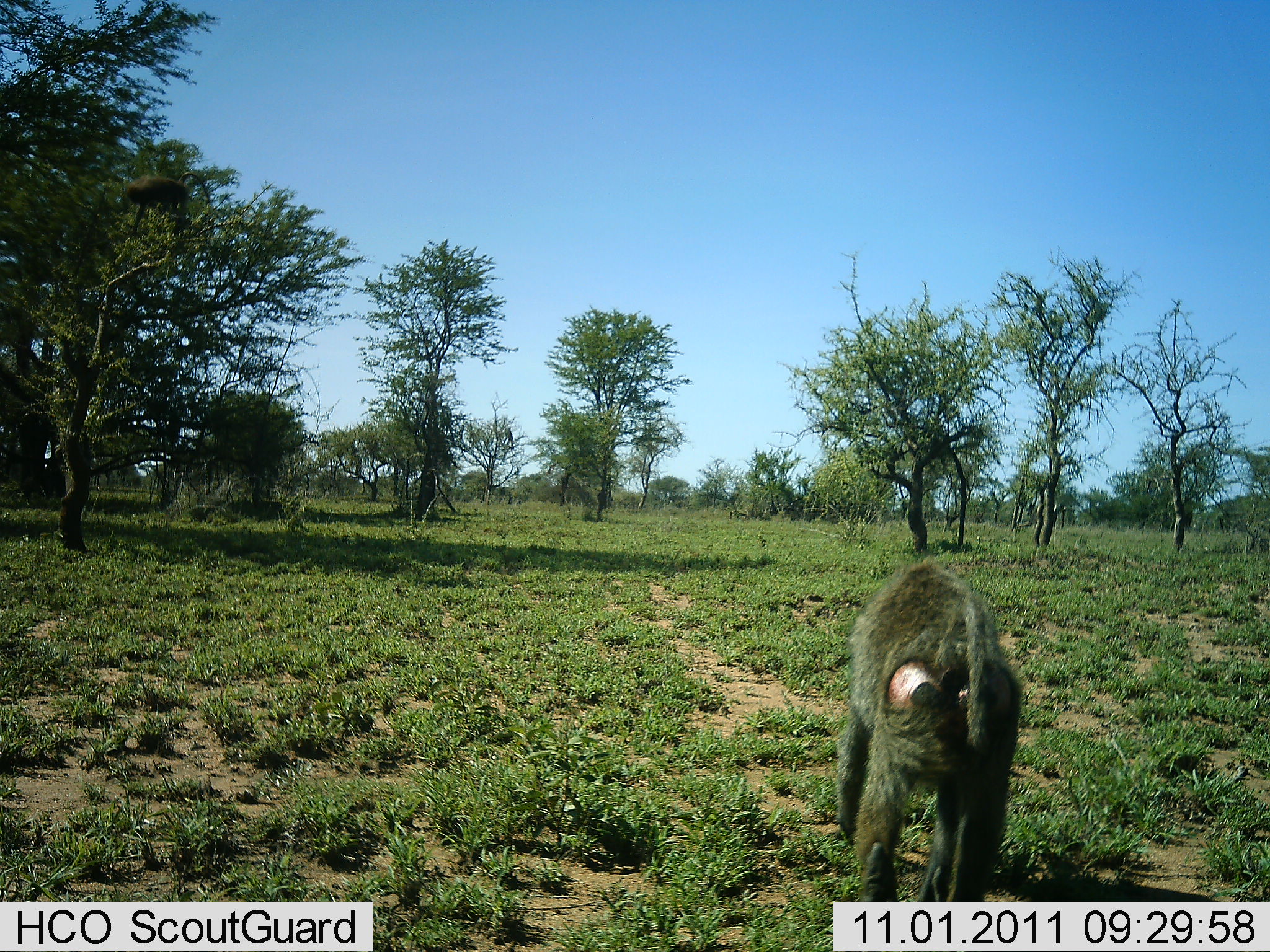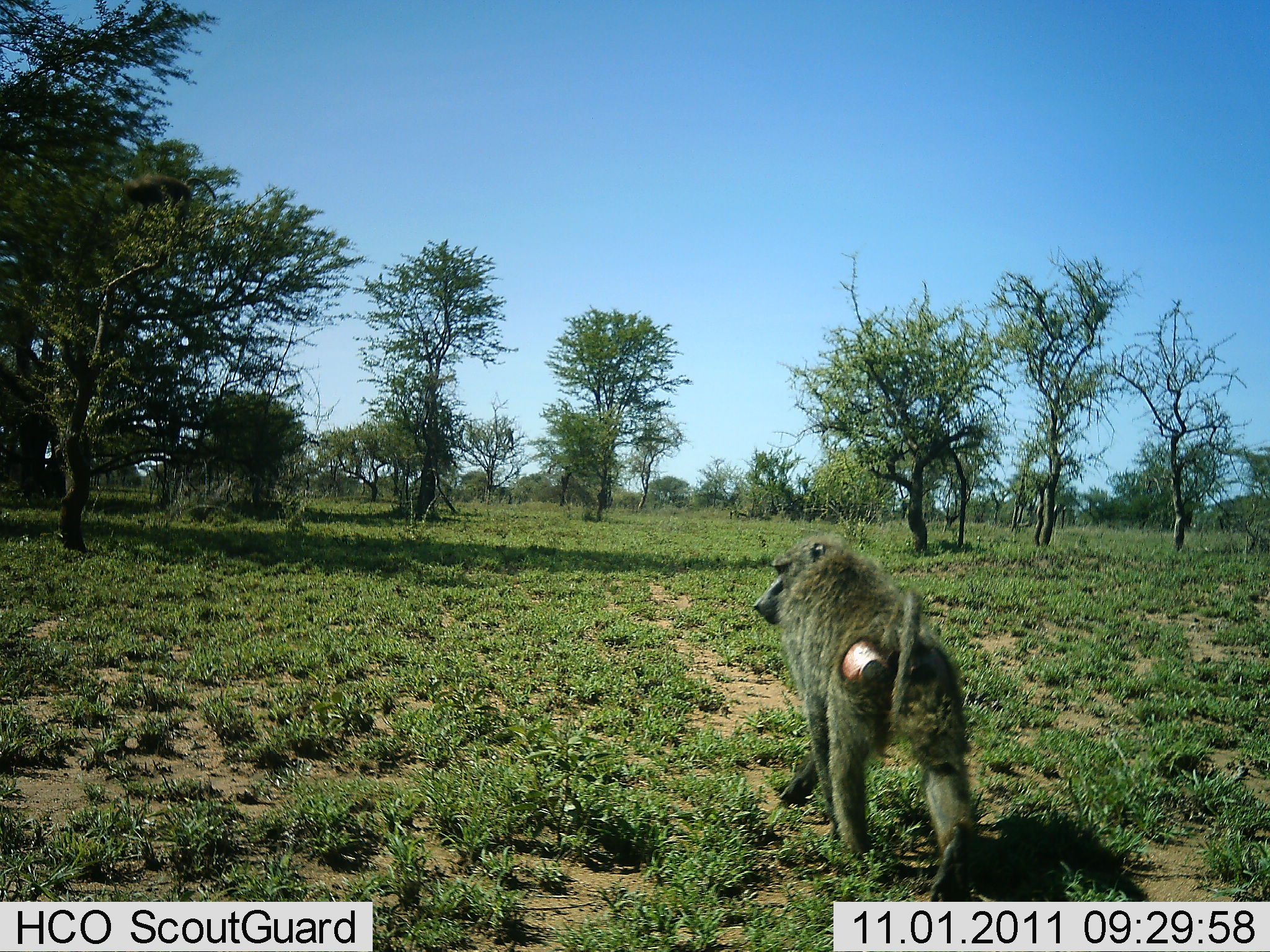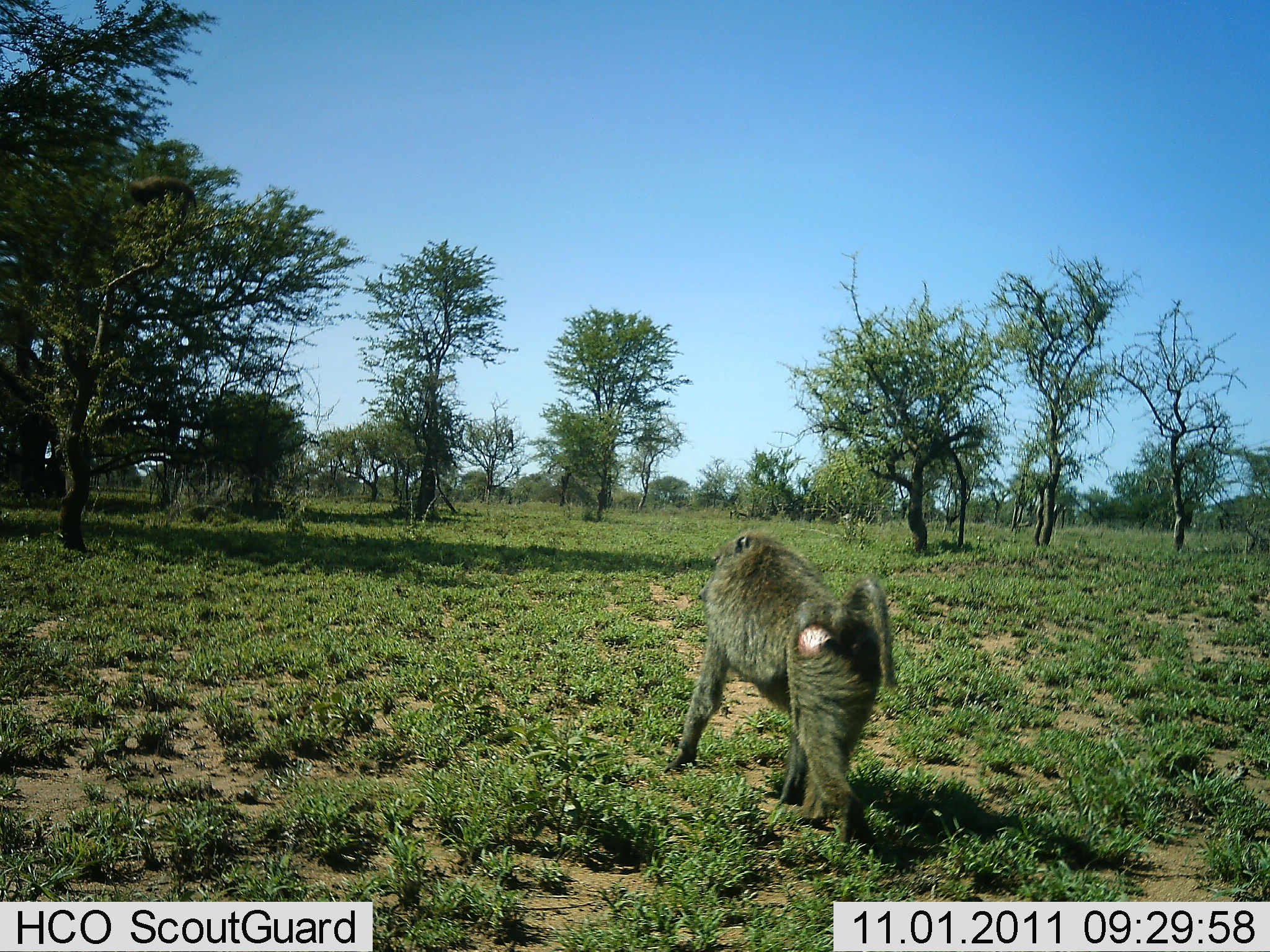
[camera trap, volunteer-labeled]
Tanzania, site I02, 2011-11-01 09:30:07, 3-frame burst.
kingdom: Animalia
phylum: Chordata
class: Mammalia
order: Primates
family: Cercopithecidae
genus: Papio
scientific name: Papio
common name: baboon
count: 1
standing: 7%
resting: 7%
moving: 100%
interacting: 0%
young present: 0%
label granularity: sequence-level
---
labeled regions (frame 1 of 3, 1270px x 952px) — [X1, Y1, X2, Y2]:
animal: [838, 562, 1022, 901]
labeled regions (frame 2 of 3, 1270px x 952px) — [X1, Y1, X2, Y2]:
animal: [751, 534, 980, 902]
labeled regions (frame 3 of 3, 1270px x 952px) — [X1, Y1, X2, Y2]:
animal: [665, 528, 896, 857]